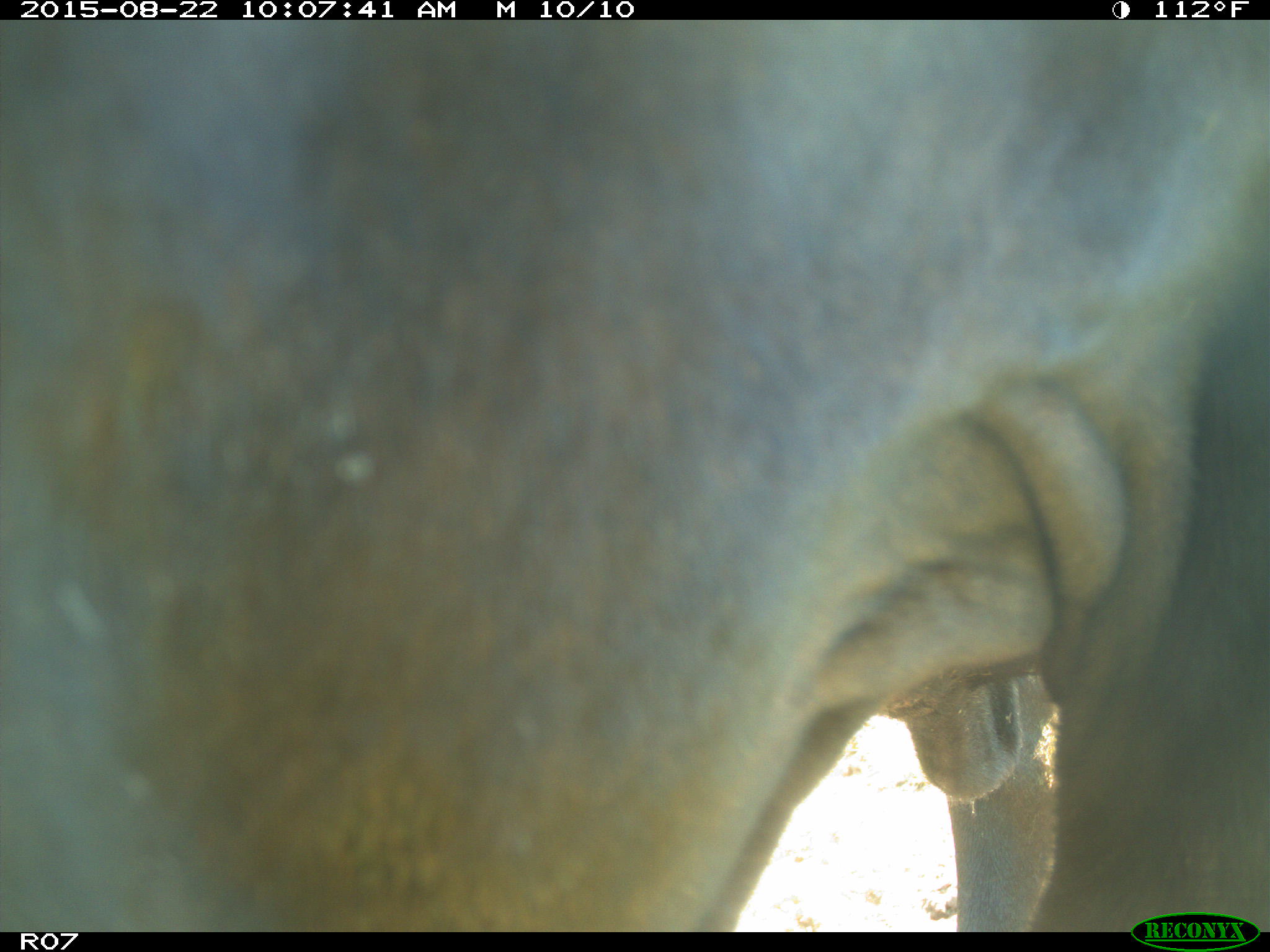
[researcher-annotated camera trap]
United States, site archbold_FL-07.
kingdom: Animalia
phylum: Chordata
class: Mammalia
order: Artiodactyla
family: Bovidae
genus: Bos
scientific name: Bos taurus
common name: domestic cow